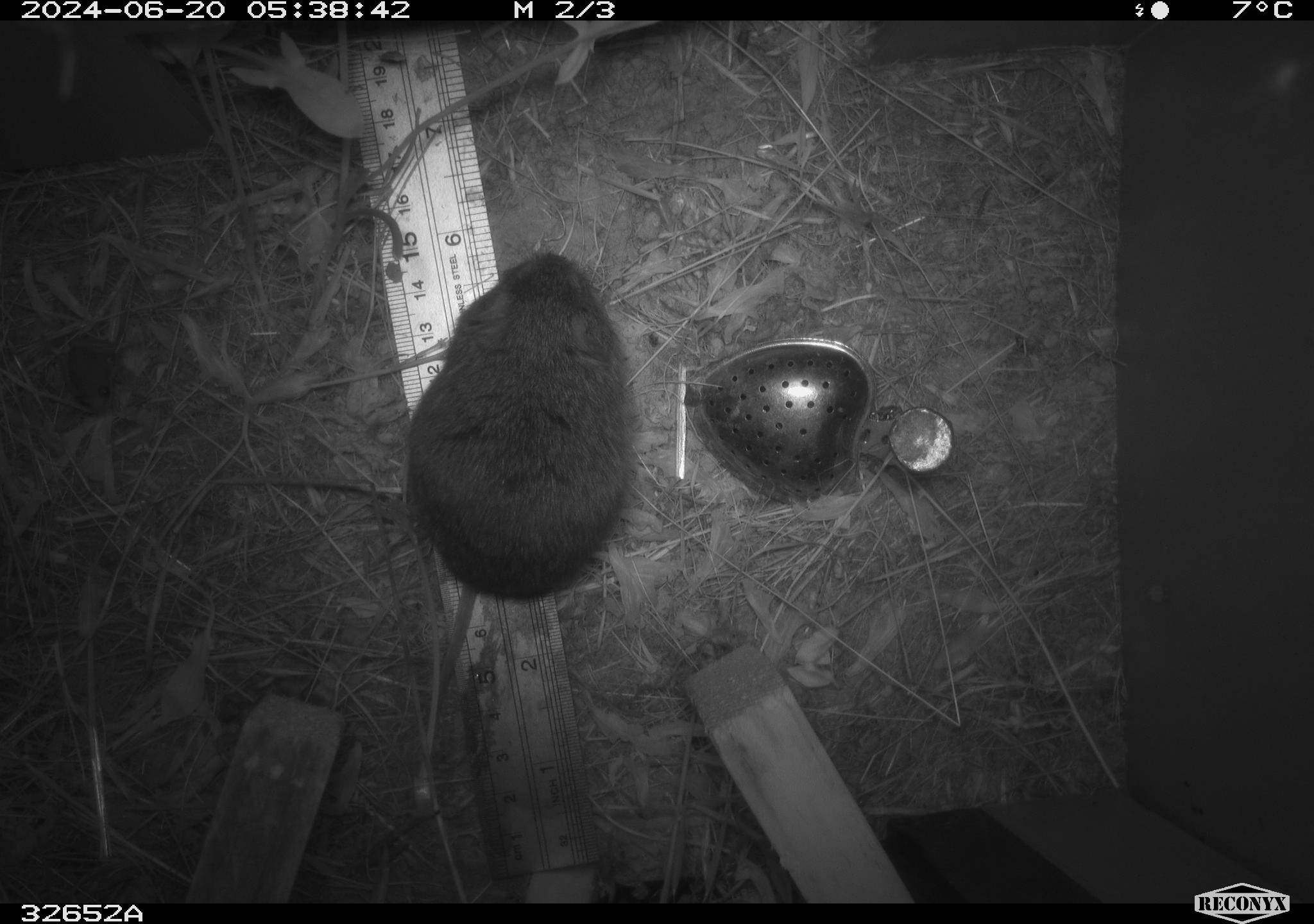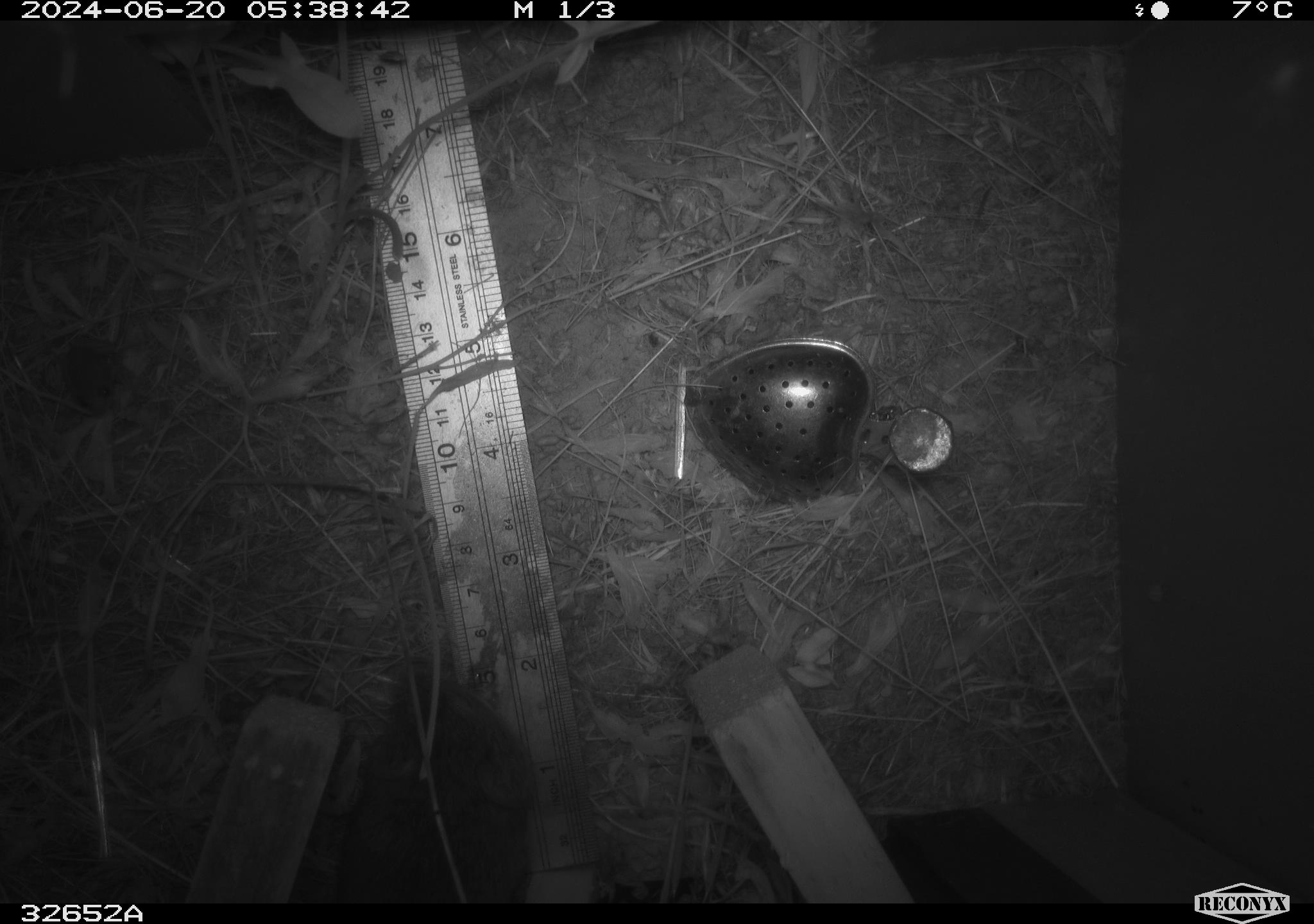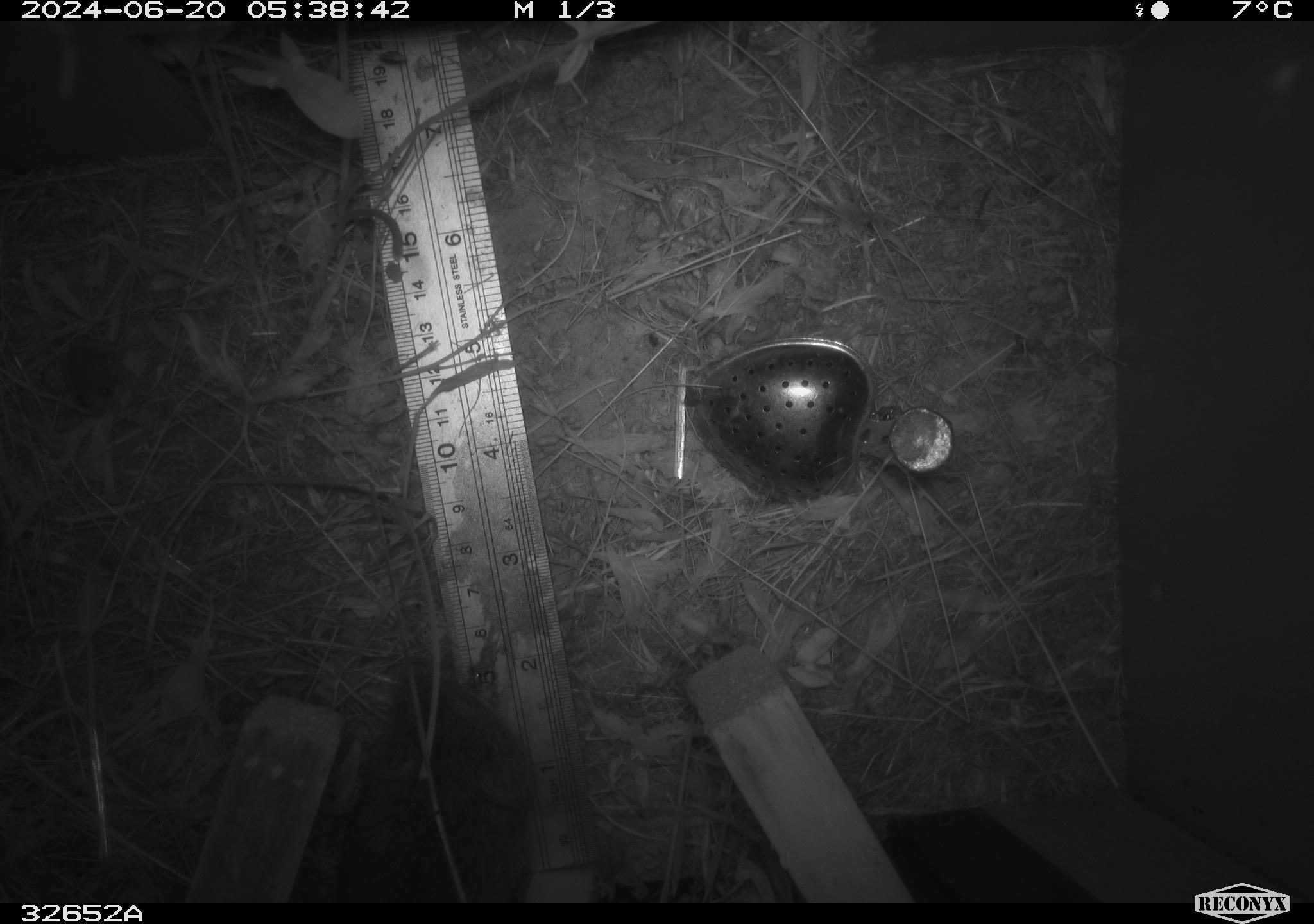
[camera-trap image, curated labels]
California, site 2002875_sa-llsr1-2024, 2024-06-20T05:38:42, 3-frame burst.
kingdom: Animalia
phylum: Chordata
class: Mammalia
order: Rodentia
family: Cricetidae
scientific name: Arvicolinae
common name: voles, lemmings, and muskrats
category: arvicolinae subfamily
Arvicolinae subfamily (voles, lemmings, and muskrats) (Arvicolinae).